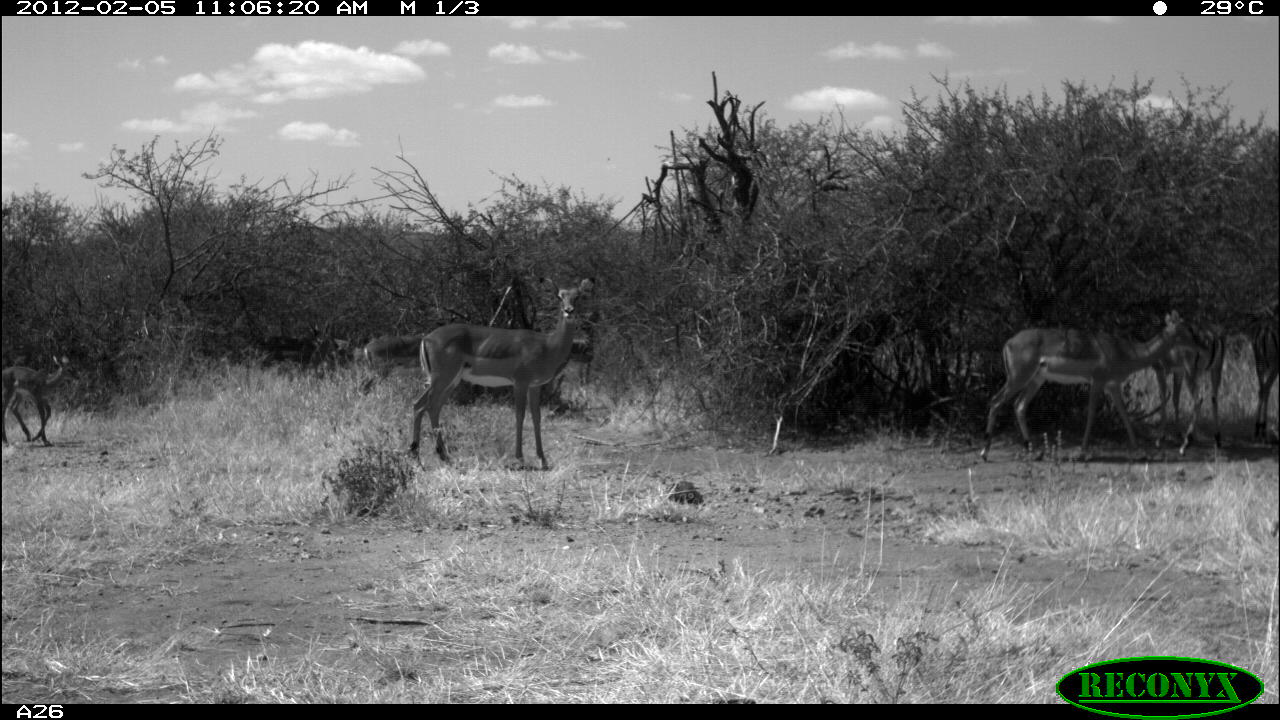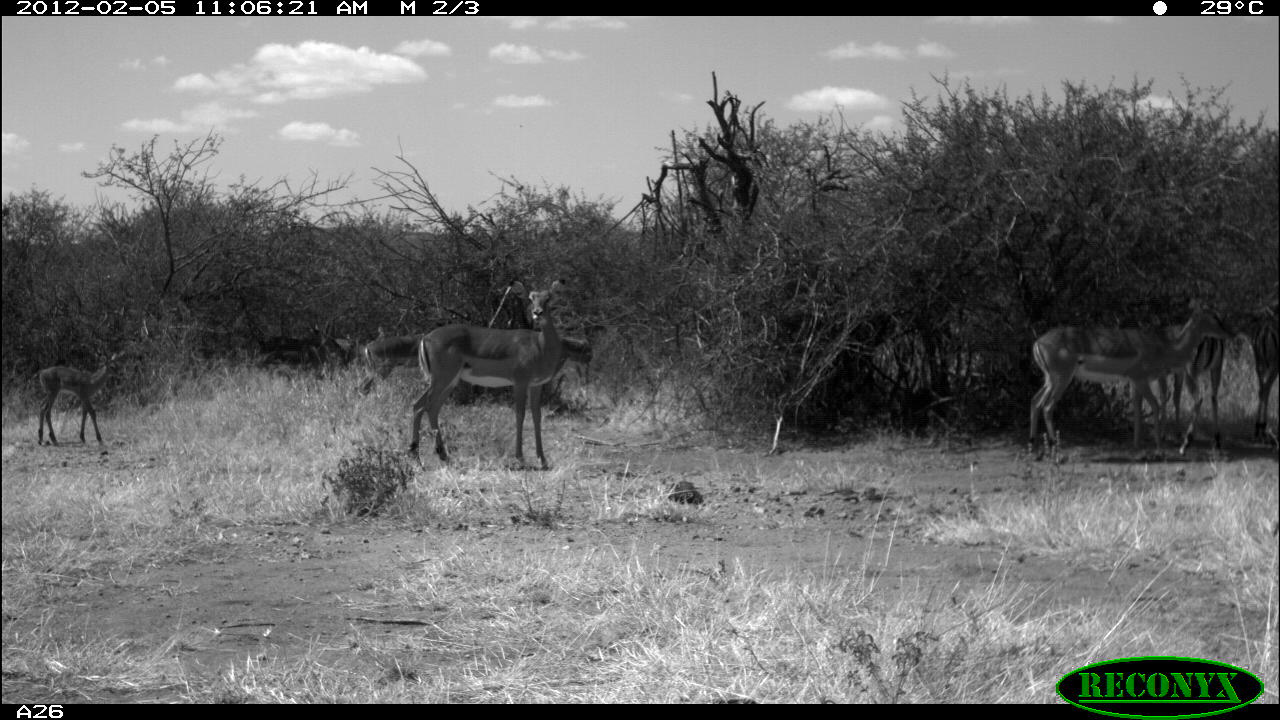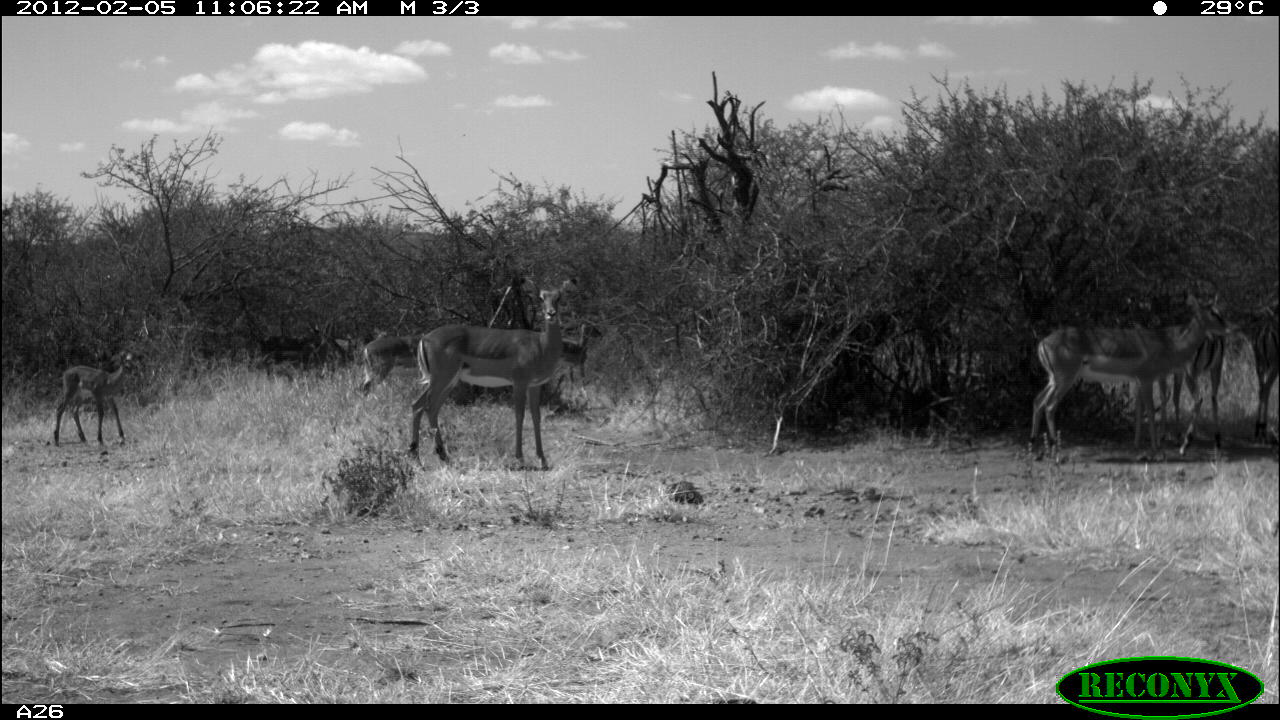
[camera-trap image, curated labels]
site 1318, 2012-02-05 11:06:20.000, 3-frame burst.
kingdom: Animalia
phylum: Chordata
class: Mammalia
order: Artiodactyla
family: Bovidae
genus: Aepyceros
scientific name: Aepyceros melampus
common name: impala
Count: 7.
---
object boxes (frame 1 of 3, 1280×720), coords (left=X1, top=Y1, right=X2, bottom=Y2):
aepyceros melampus: (left=405, top=275, right=596, bottom=472); (left=979, top=310, right=1210, bottom=463); (left=1143, top=317, right=1224, bottom=454); (left=0, top=354, right=81, bottom=447); (left=358, top=334, right=424, bottom=396); (left=1251, top=300, right=1280, bottom=435); (left=572, top=312, right=597, bottom=384)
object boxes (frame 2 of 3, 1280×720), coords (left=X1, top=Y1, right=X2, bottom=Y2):
aepyceros melampus: (left=1029, top=298, right=1236, bottom=465); (left=406, top=277, right=566, bottom=472); (left=1154, top=300, right=1225, bottom=456); (left=34, top=351, right=124, bottom=445); (left=354, top=331, right=427, bottom=394); (left=1252, top=294, right=1278, bottom=439); (left=558, top=315, right=605, bottom=393)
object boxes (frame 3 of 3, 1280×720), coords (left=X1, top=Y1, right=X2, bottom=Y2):
aepyceros melampus: (left=406, top=276, right=579, bottom=472); (left=1027, top=292, right=1228, bottom=460); (left=1158, top=290, right=1226, bottom=455); (left=53, top=359, right=138, bottom=448); (left=1247, top=288, right=1280, bottom=442); (left=359, top=333, right=425, bottom=396); (left=555, top=319, right=601, bottom=401)